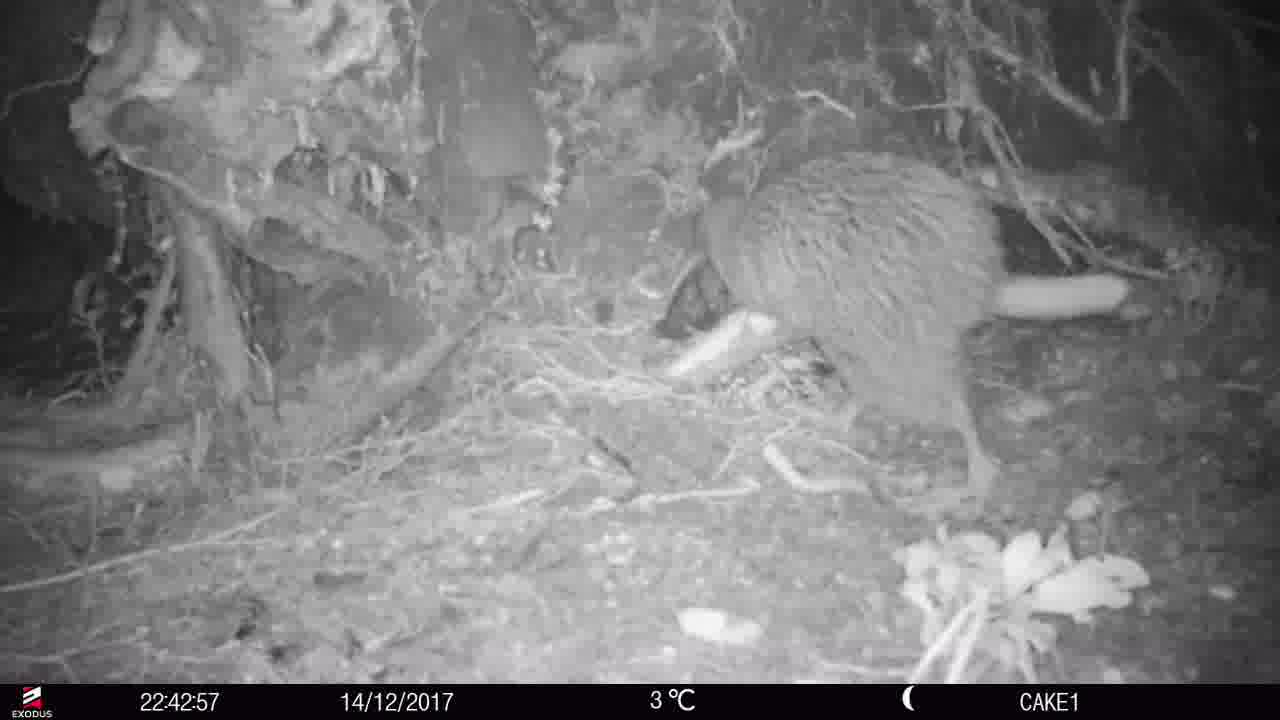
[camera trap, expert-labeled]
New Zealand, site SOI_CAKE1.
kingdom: Animalia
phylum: Chordata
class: Aves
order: Apterygiformes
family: Apterygidae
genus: Apteryx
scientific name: Apteryx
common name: kiwi